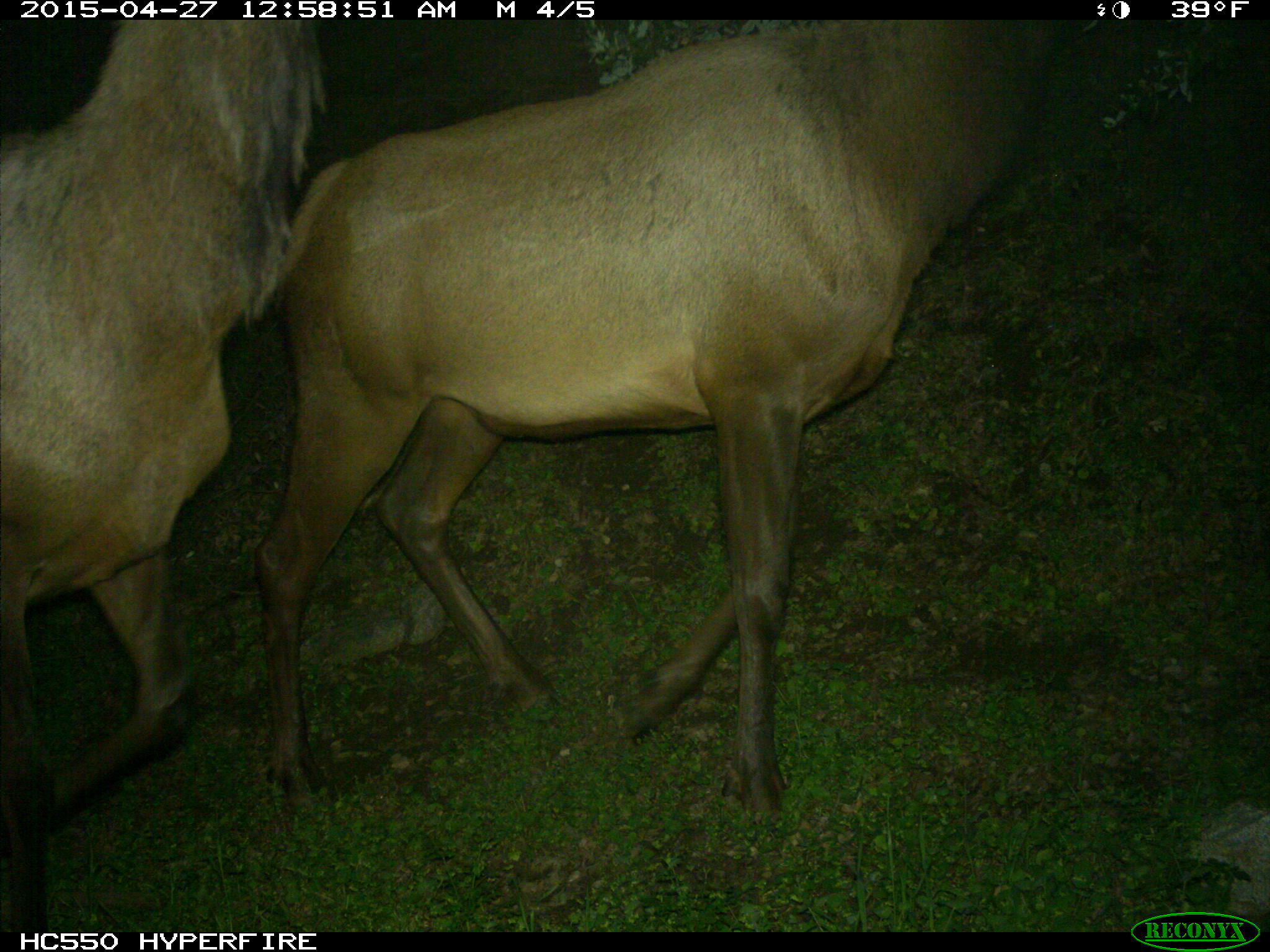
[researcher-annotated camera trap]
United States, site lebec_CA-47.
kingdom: Animalia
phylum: Chordata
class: Mammalia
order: Artiodactyla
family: Cervidae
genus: Cervus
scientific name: Cervus canadensis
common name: elk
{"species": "Cervus canadensis (elk)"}